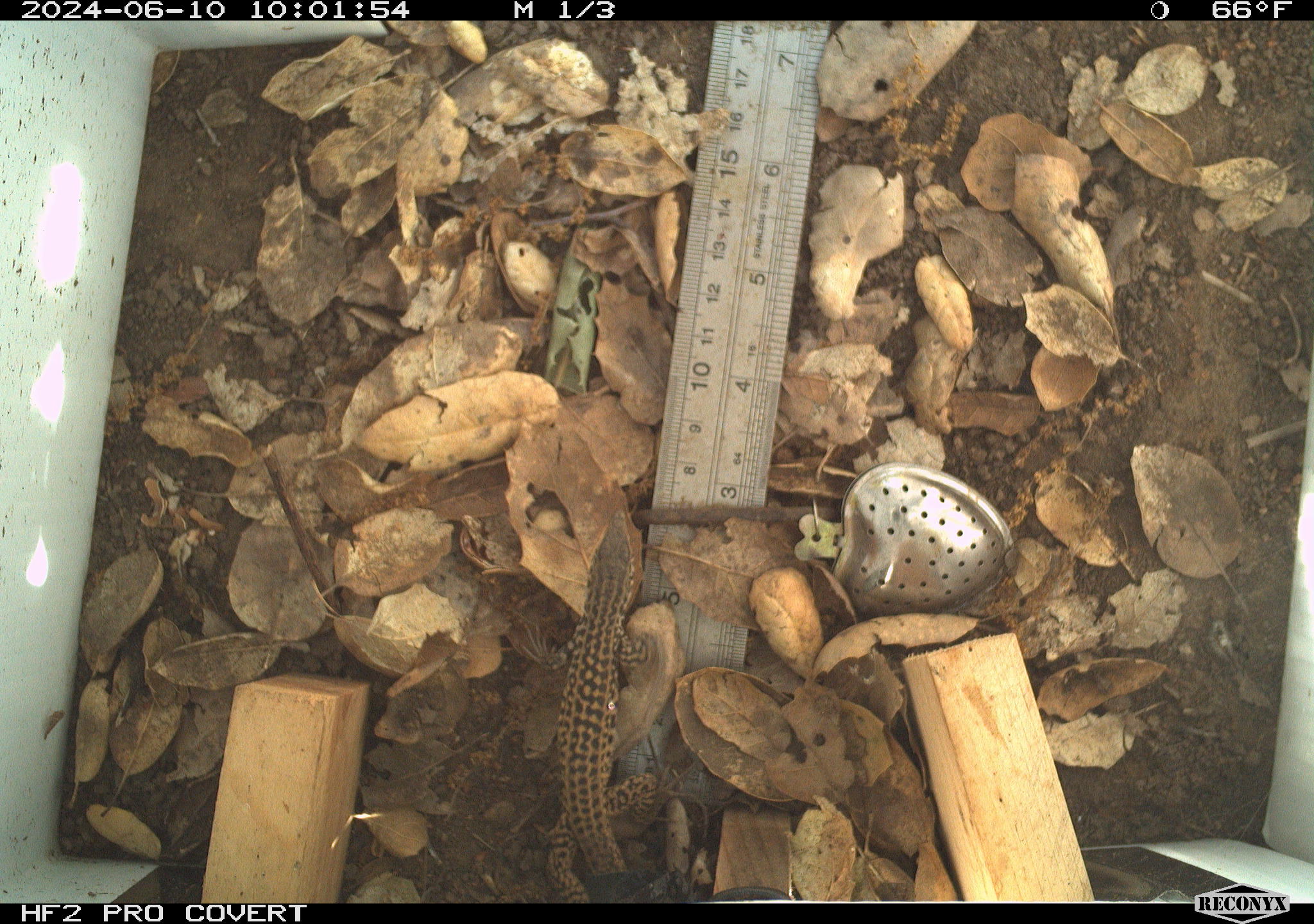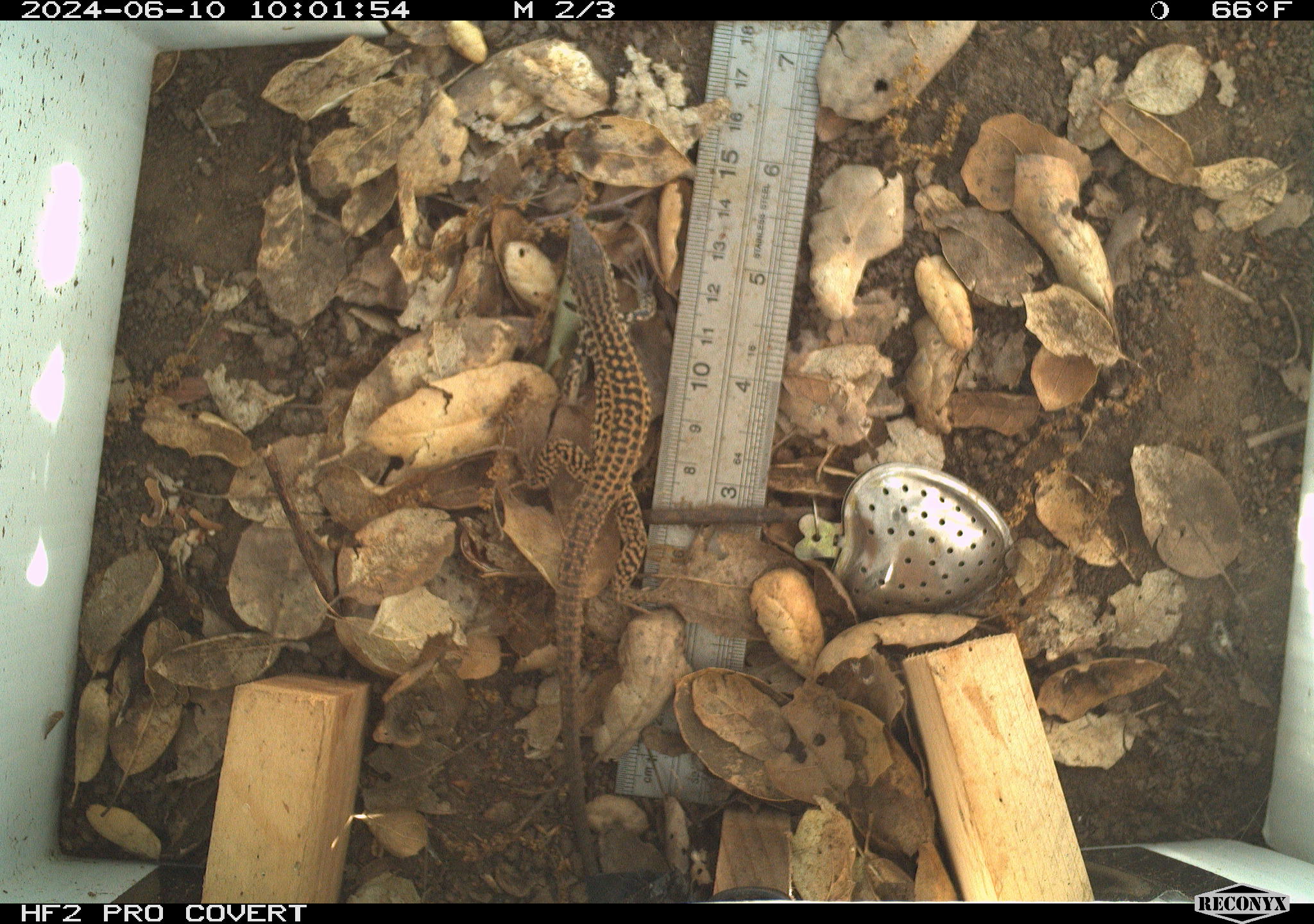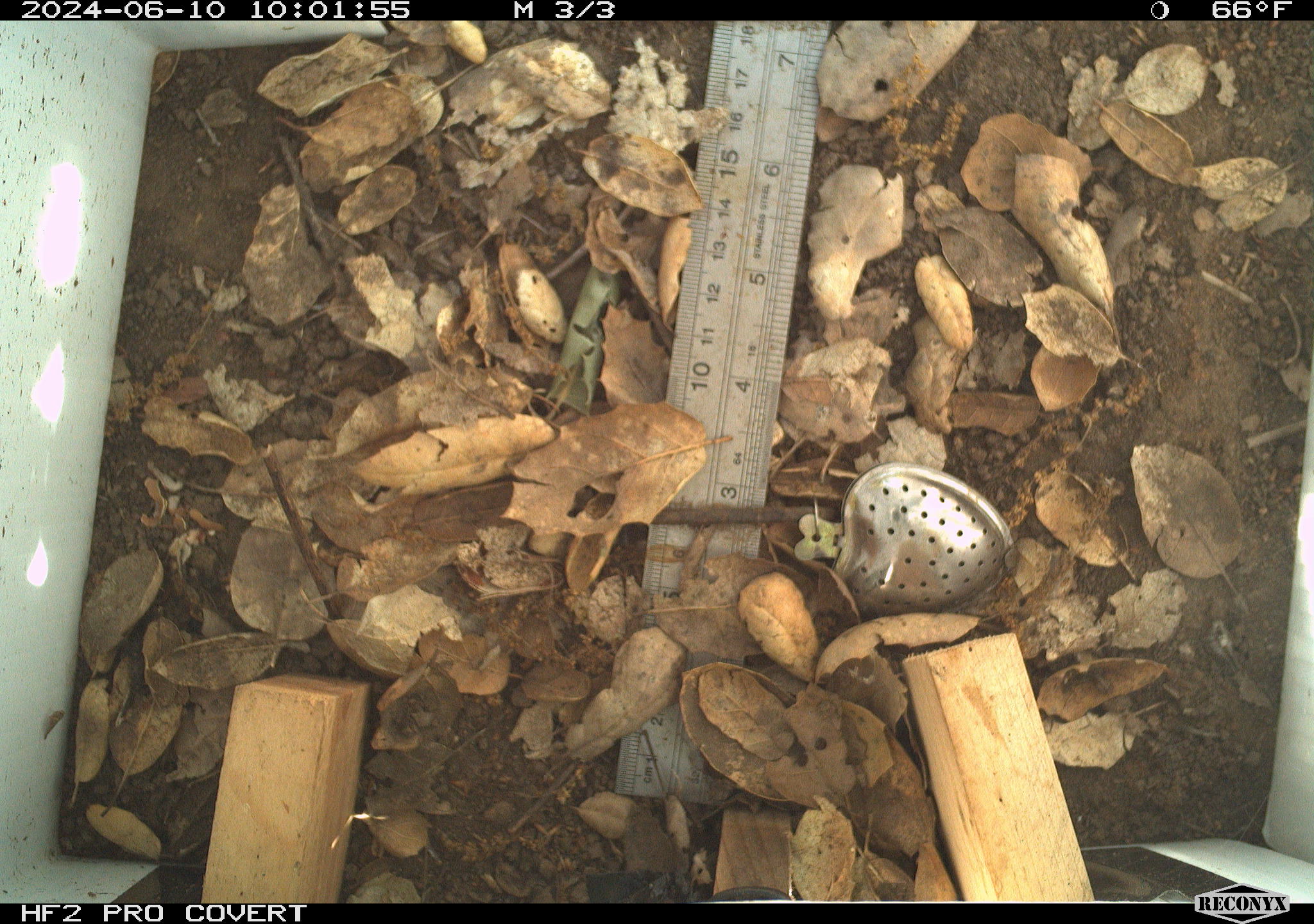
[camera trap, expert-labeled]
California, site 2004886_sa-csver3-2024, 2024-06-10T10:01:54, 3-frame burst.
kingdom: Animalia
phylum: Chordata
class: Reptilia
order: Squamata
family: Teiidae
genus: Aspidoscelis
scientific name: Aspidoscelis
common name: whiptail lizards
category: aspidoscelis species